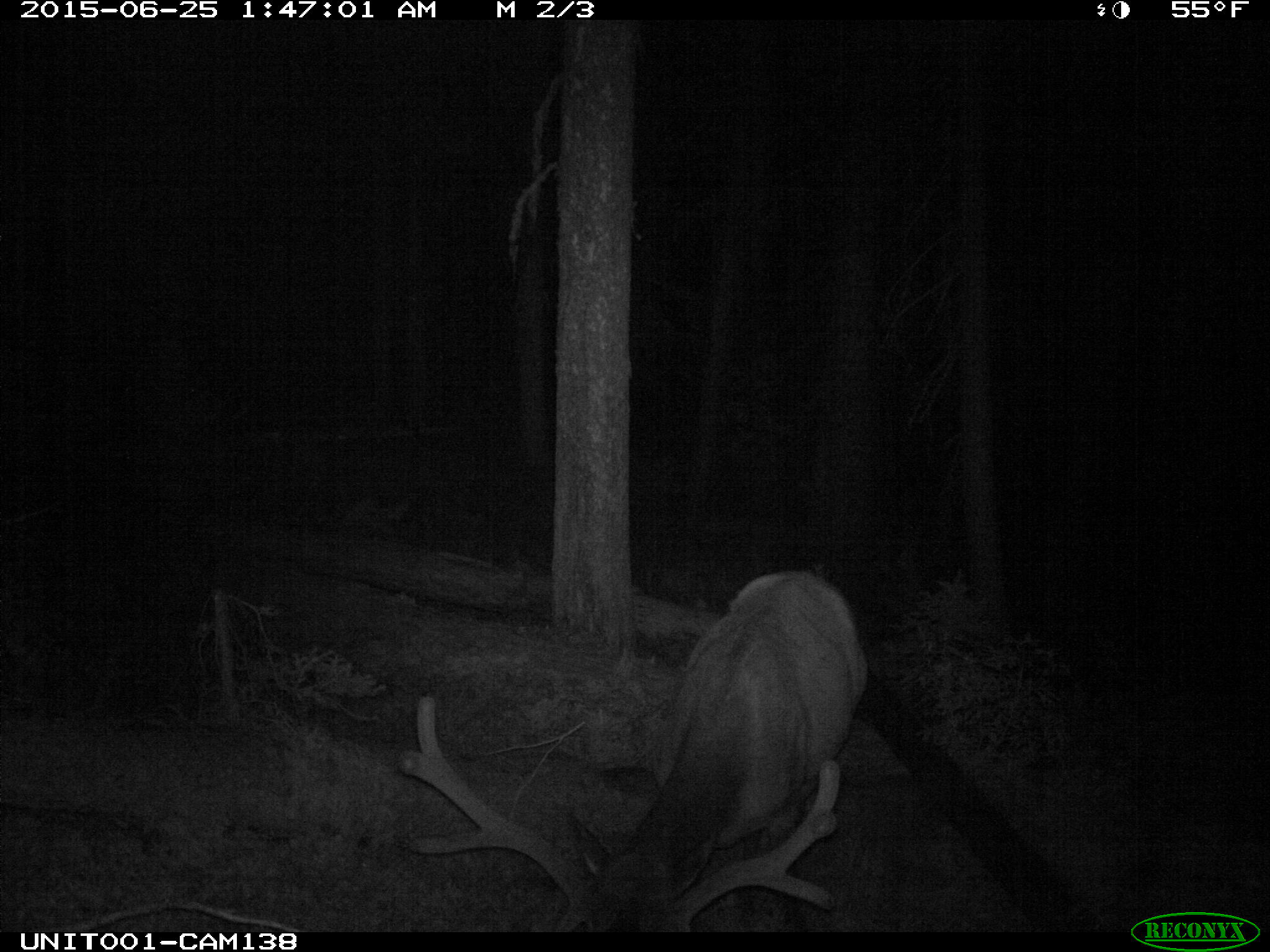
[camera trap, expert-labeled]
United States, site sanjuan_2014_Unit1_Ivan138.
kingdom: Animalia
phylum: Chordata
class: Mammalia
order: Artiodactyla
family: Cervidae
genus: Cervus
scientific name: Cervus elaphus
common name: red deer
Cervus elaphus (red deer).